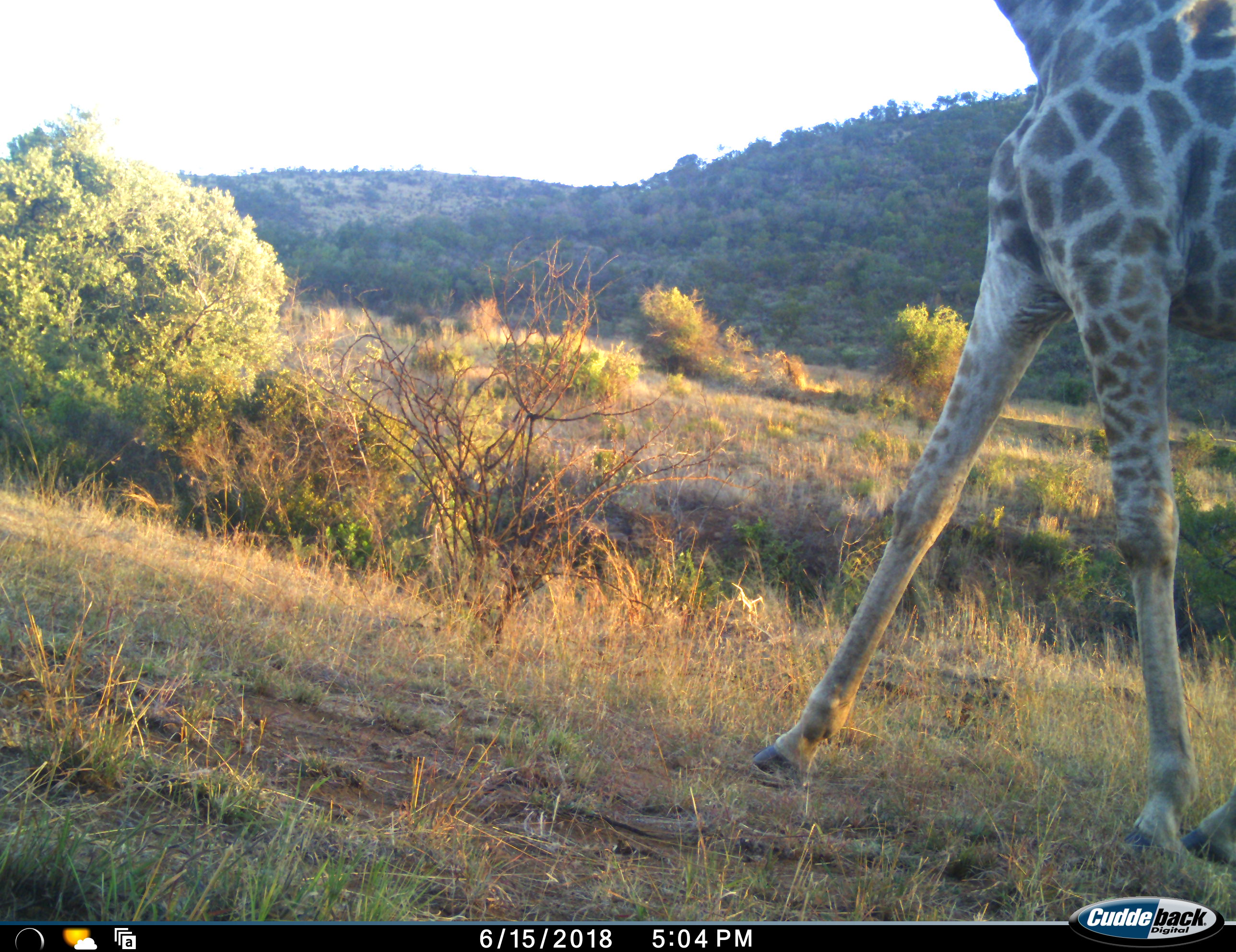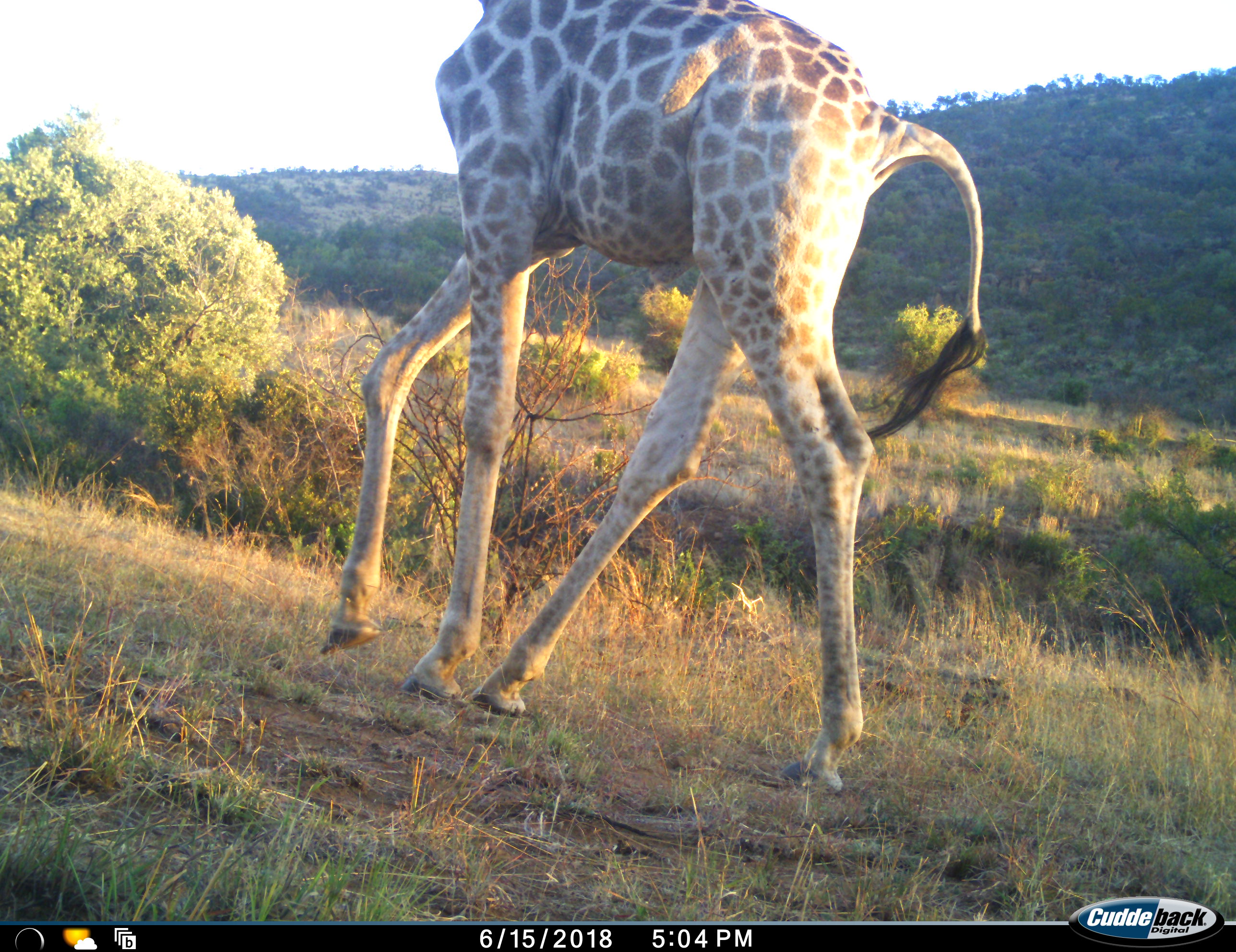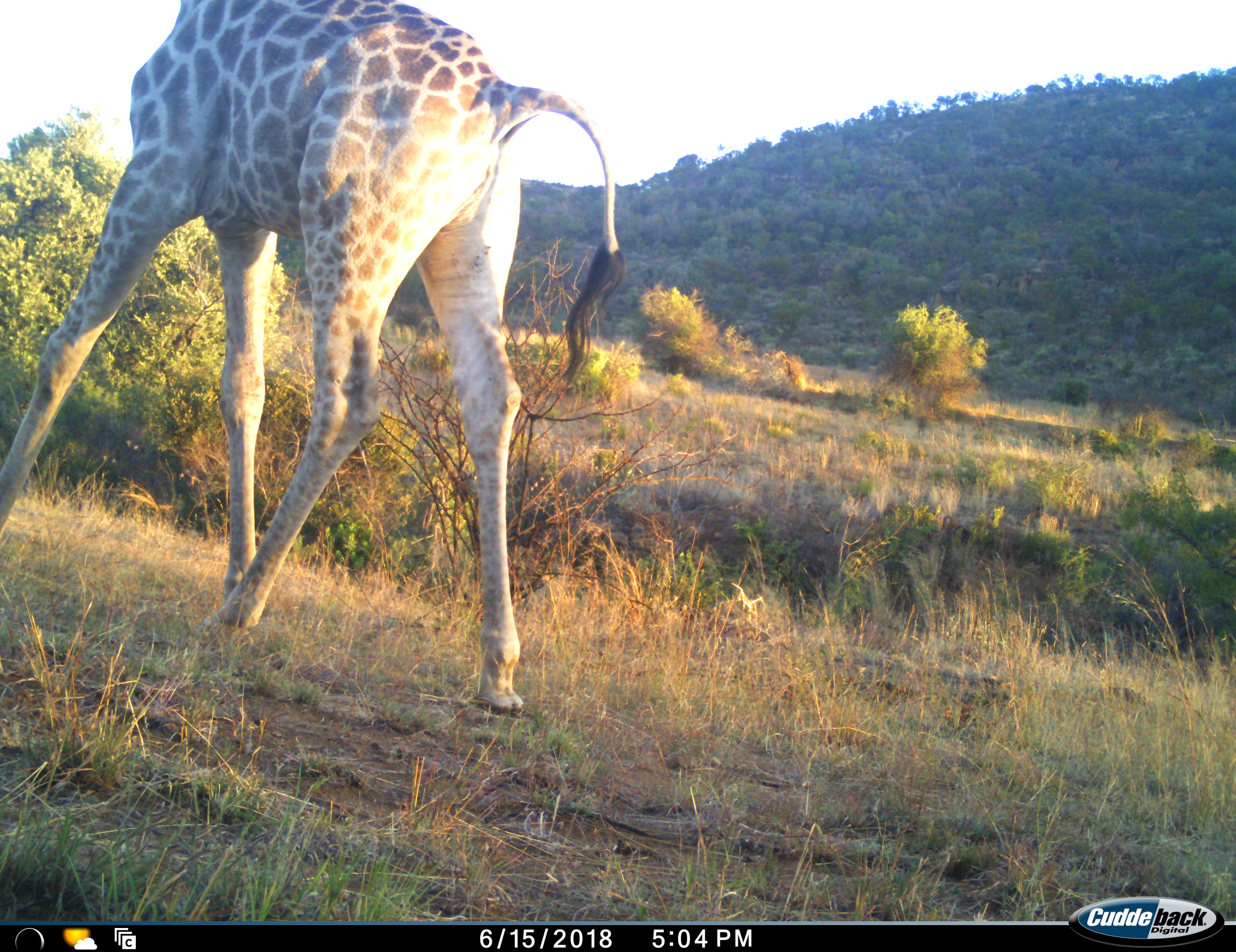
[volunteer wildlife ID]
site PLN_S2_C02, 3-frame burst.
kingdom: Animalia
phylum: Chordata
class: Mammalia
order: Artiodactyla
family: Giraffidae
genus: Giraffa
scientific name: Giraffa camelopardalis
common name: giraffe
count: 1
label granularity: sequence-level